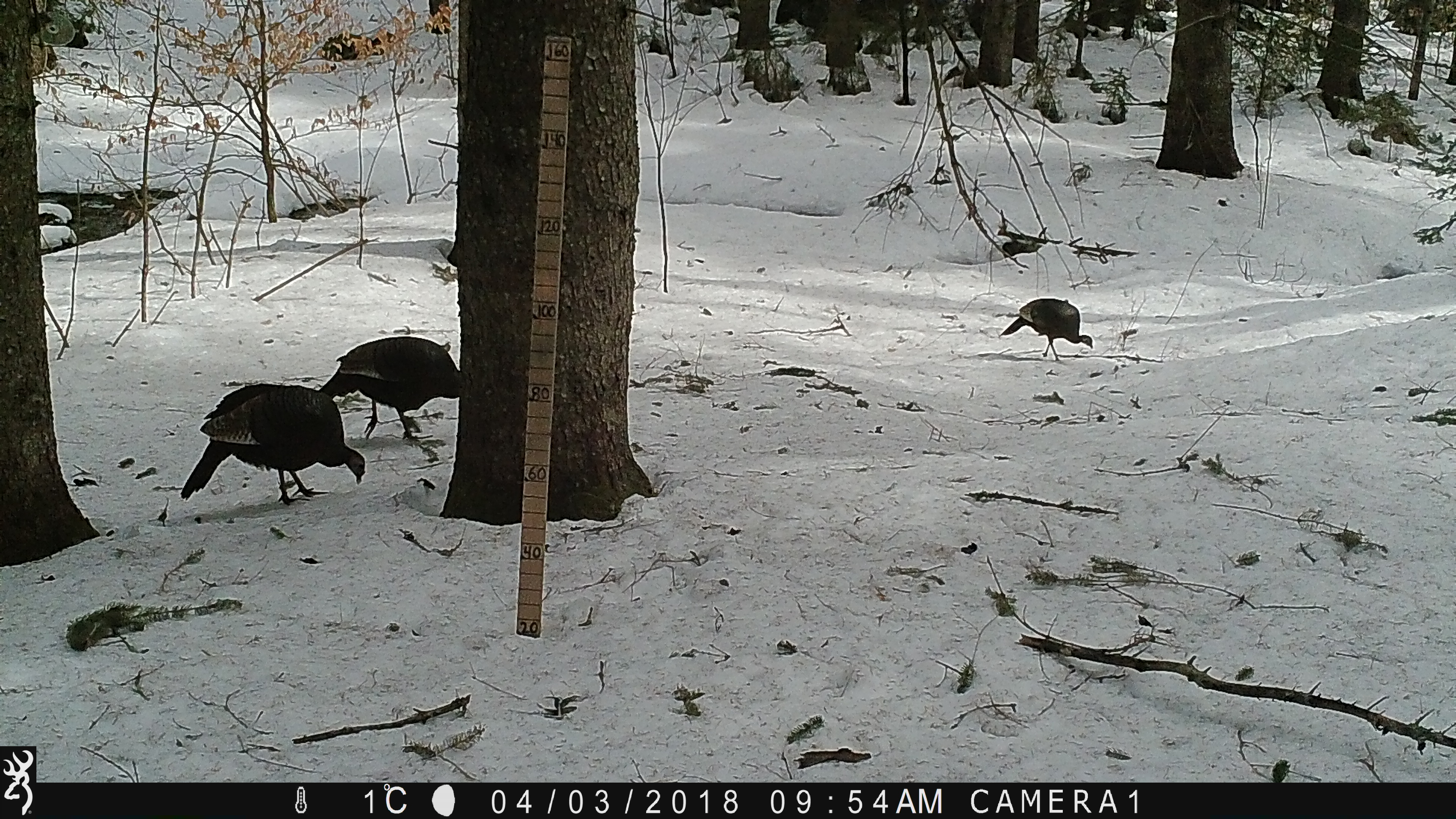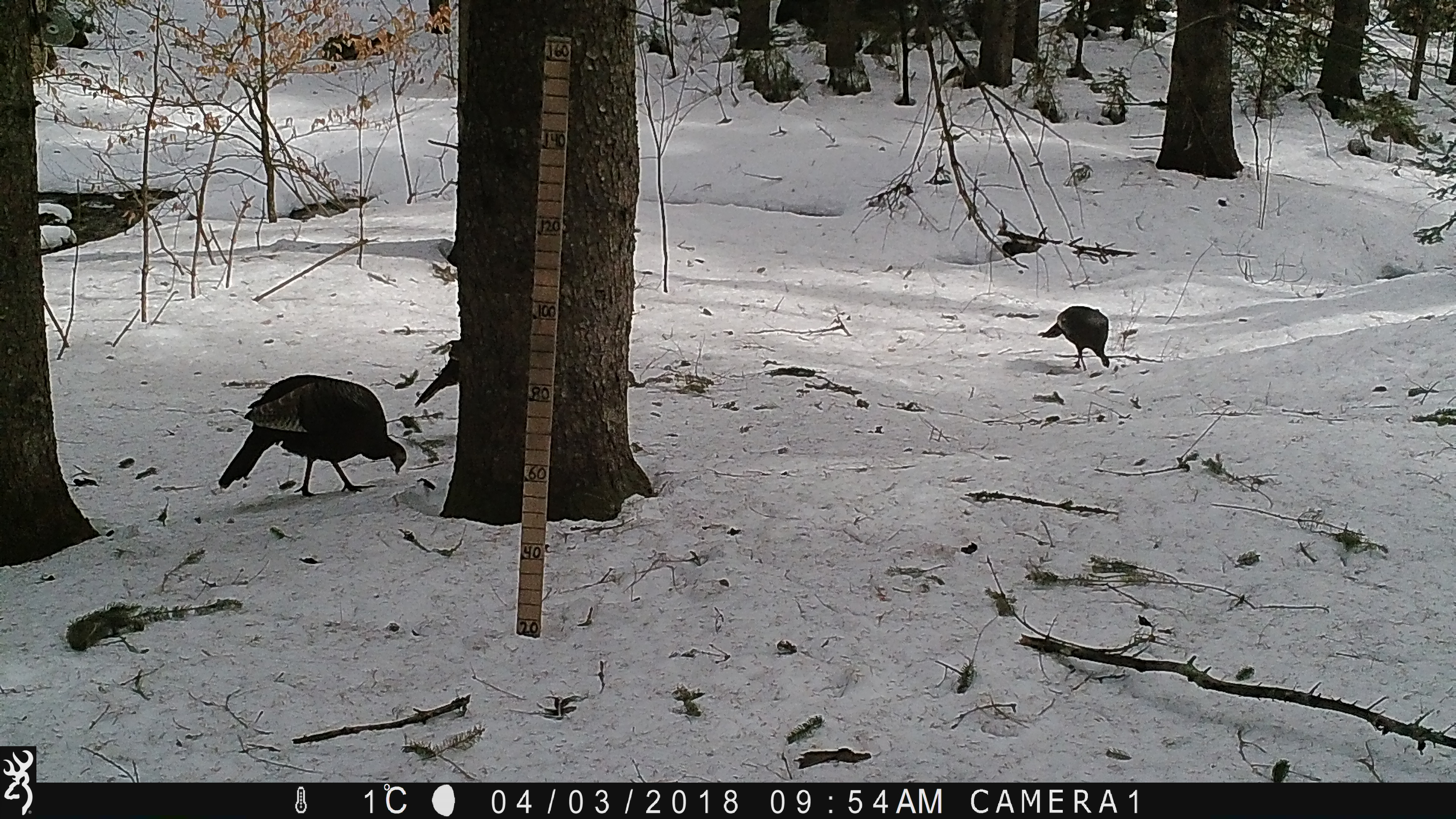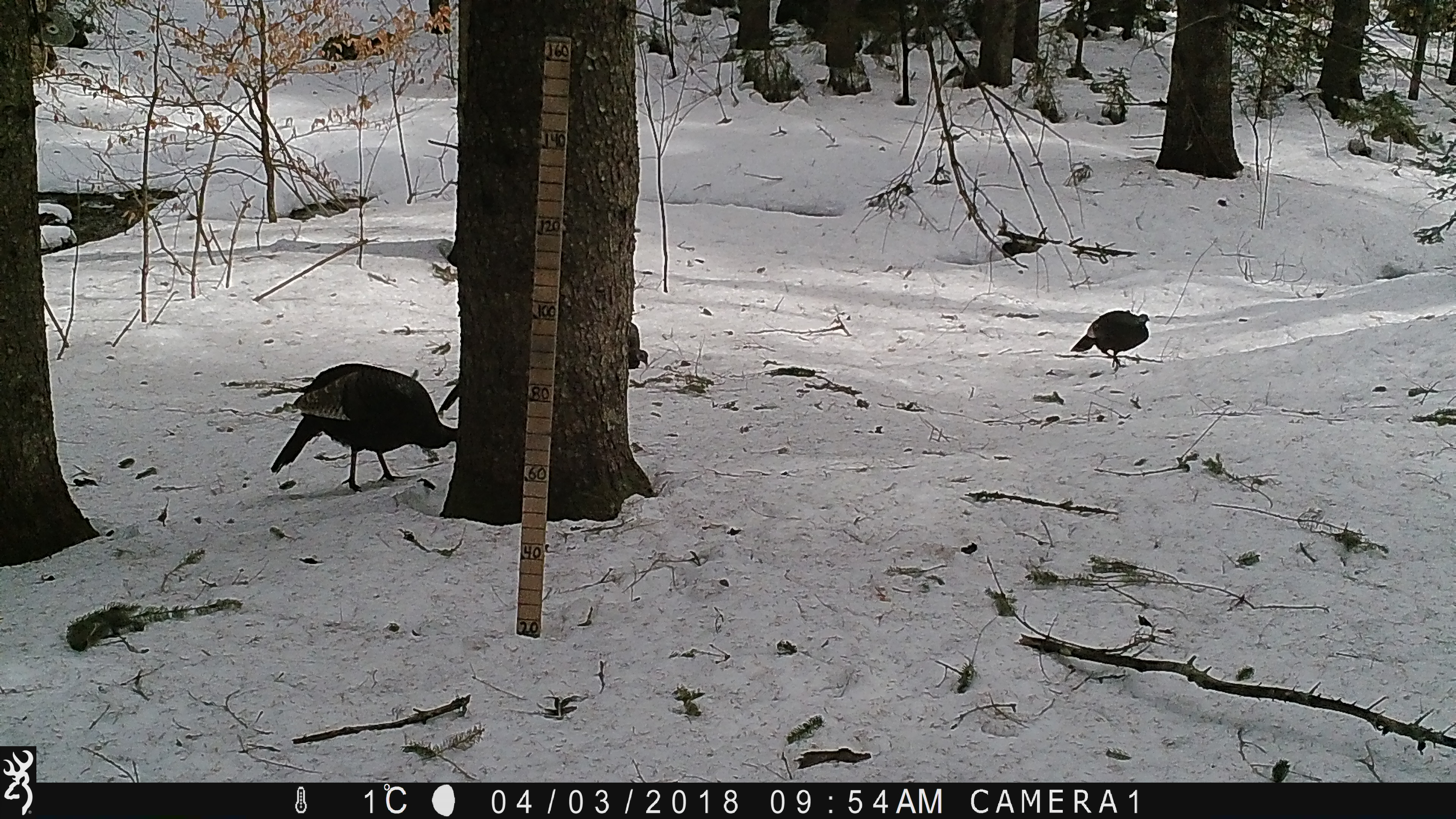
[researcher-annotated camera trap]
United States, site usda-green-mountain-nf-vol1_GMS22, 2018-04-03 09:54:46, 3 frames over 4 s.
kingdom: Animalia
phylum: Chordata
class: Aves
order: Galliformes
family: Phasianidae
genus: Meleagris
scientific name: Meleagris gallopavo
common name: wild turkey